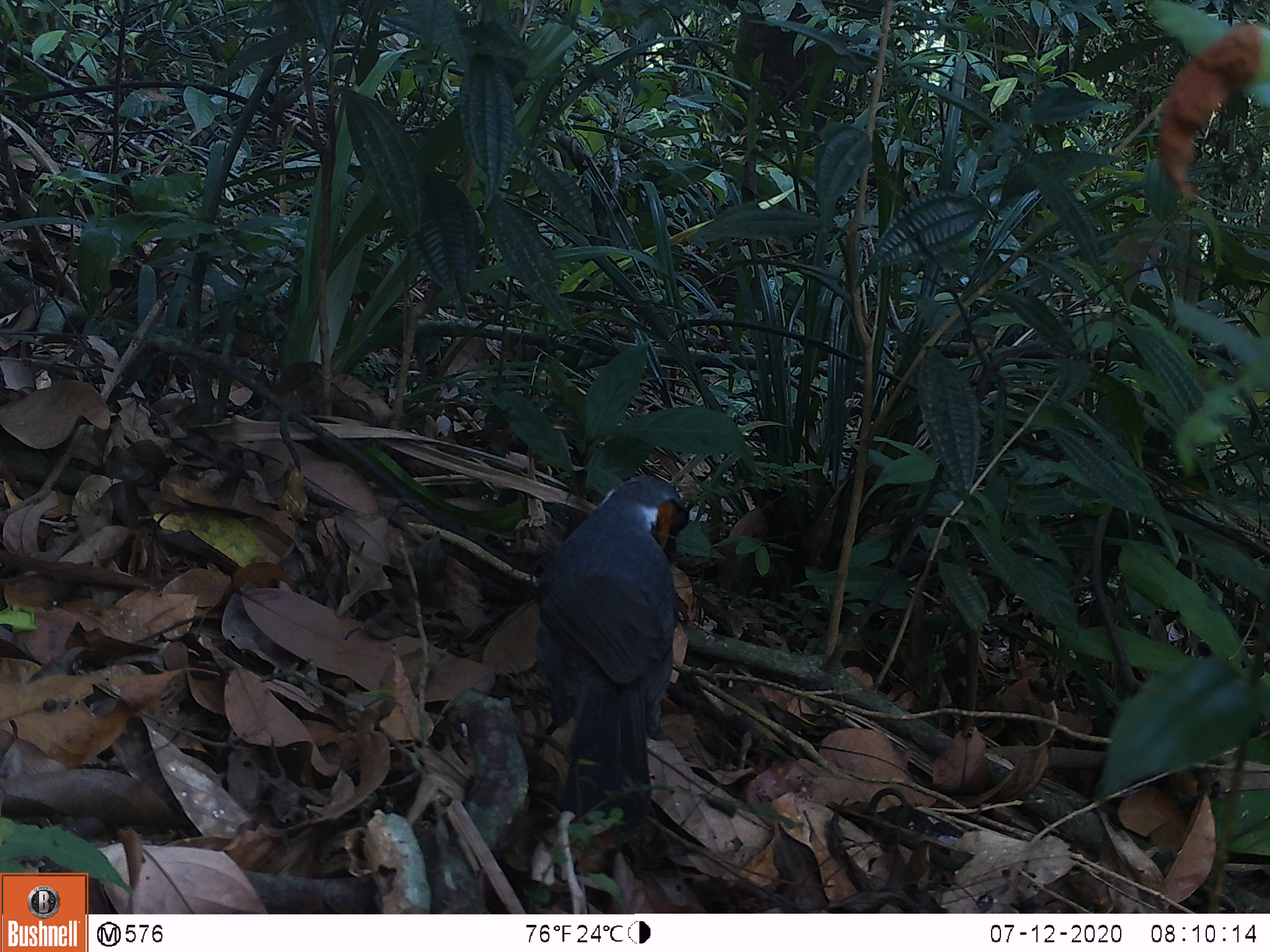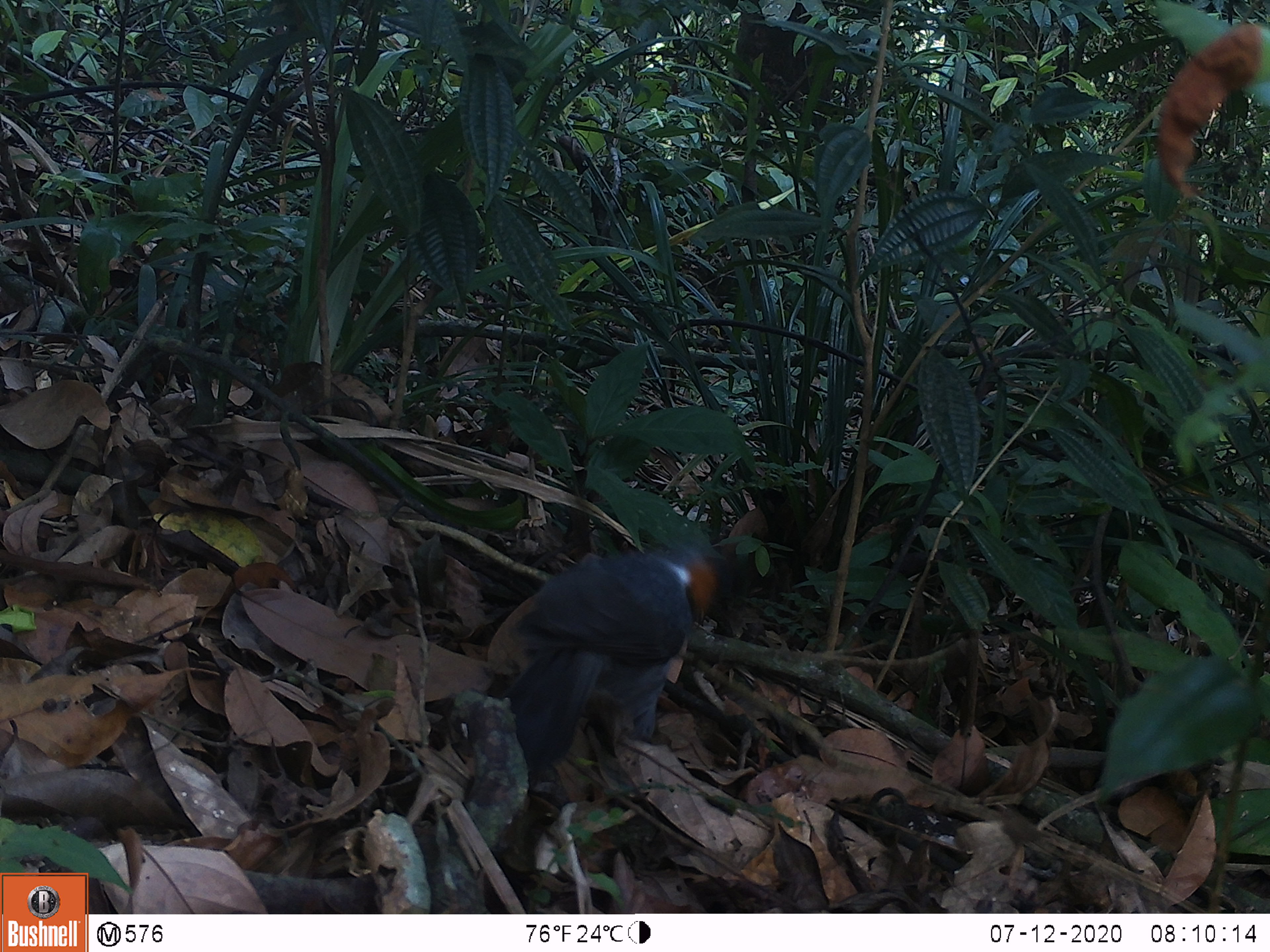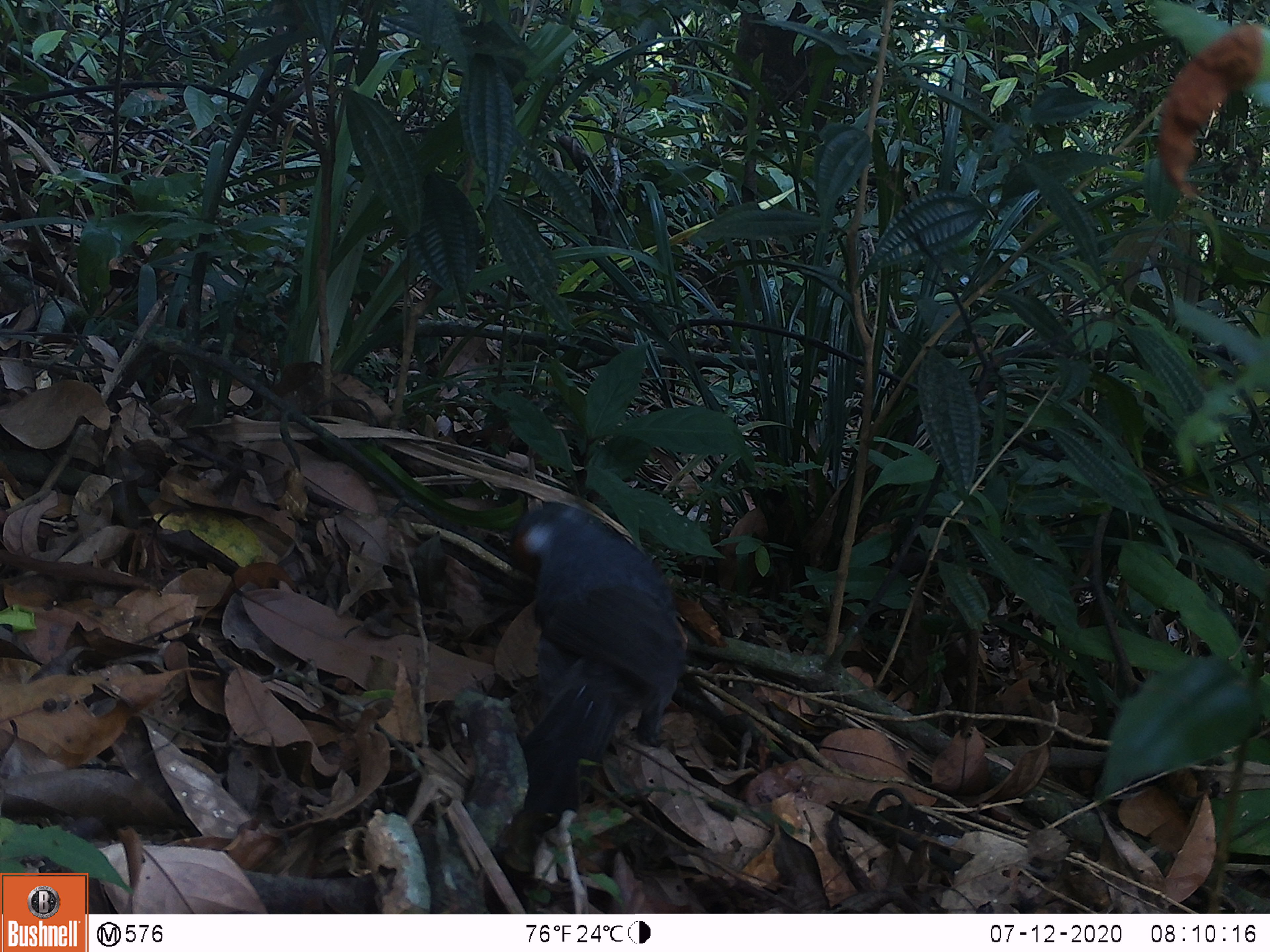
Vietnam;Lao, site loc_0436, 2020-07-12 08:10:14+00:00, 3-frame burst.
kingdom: Animalia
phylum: Chordata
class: Aves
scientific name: Aves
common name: bird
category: unidentified bird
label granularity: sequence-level